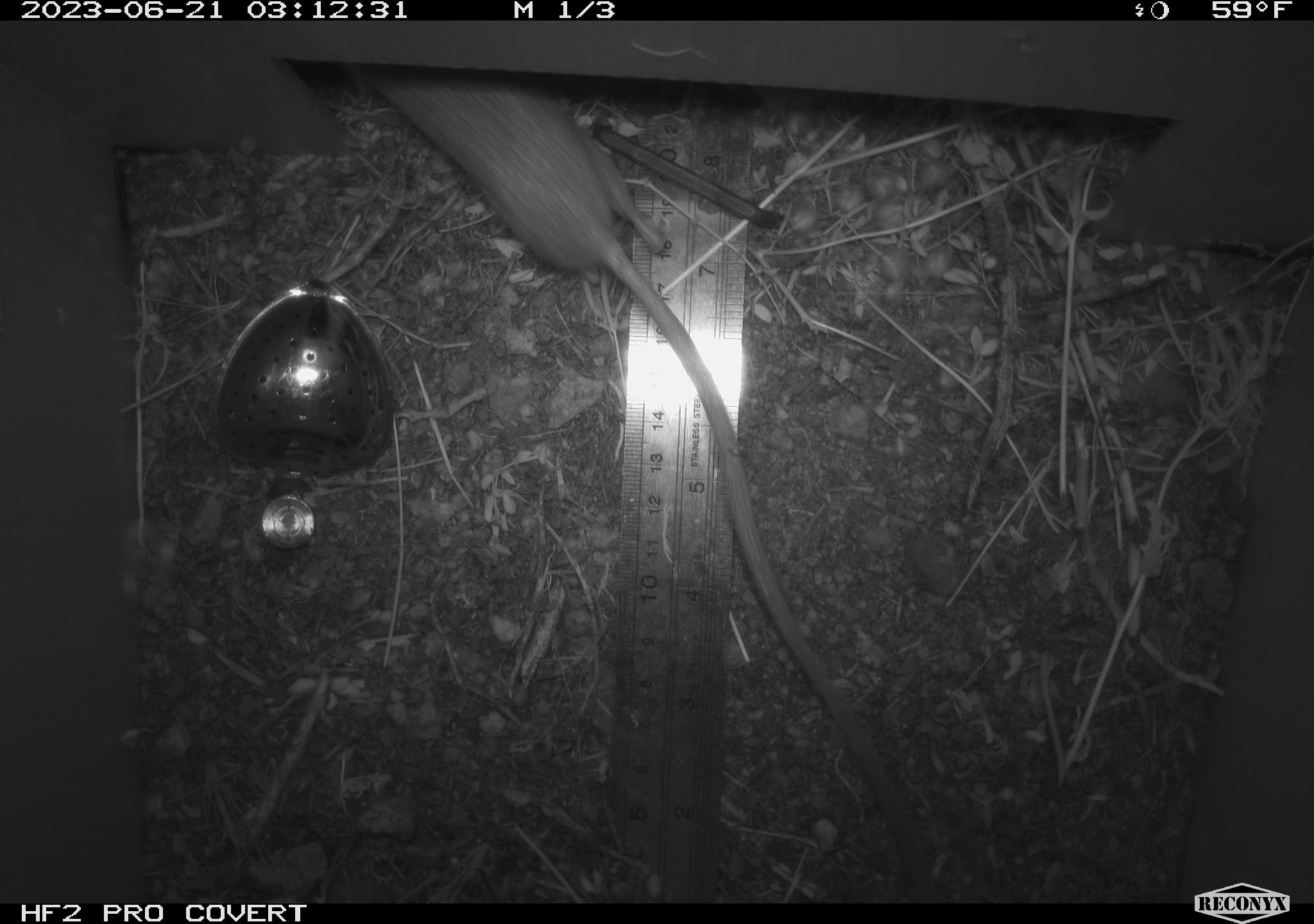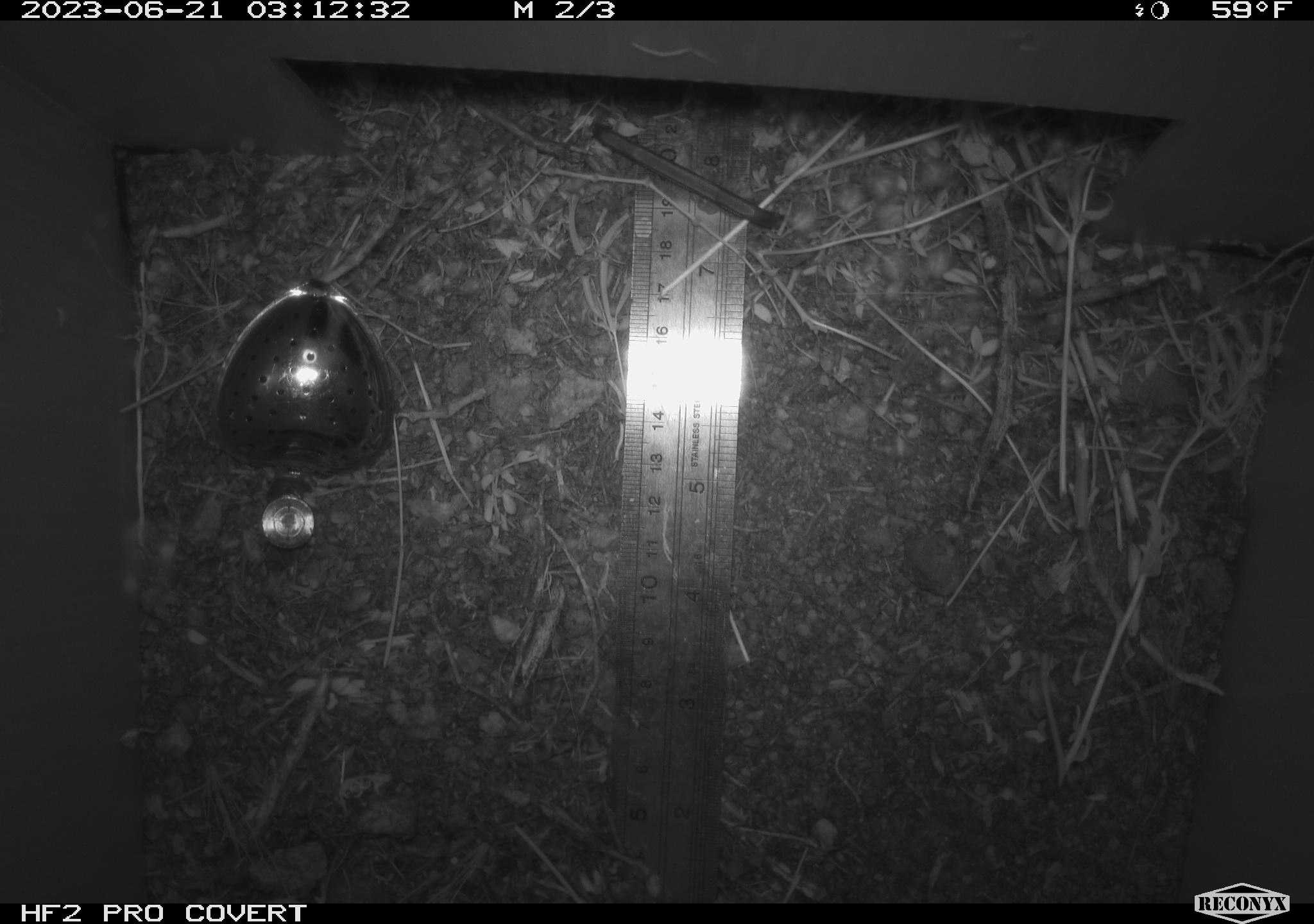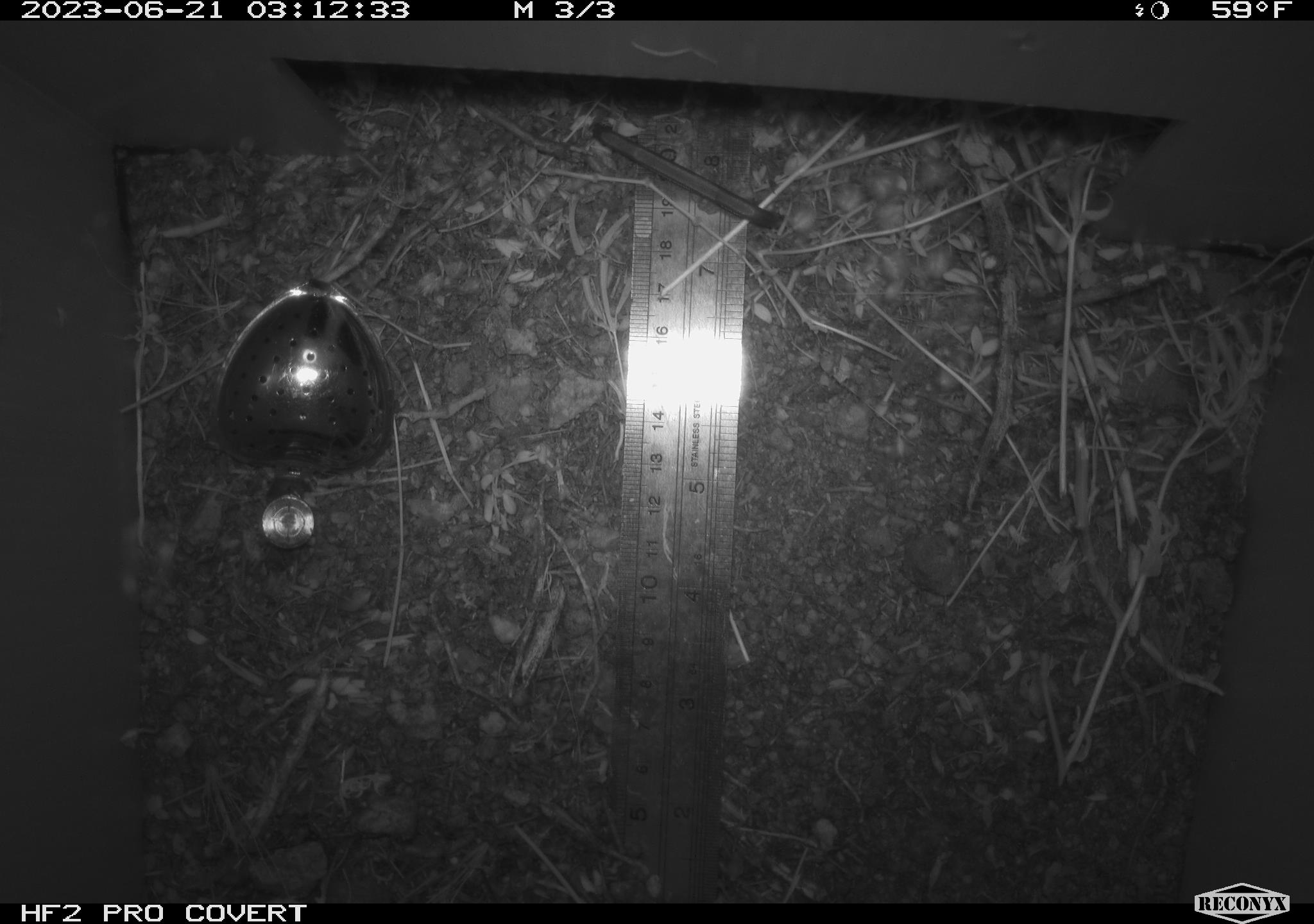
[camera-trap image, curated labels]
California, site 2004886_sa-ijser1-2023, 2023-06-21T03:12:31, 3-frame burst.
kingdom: Animalia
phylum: Chordata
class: Mammalia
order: Rodentia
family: Heteromyidae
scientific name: Heteromyidae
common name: kangaroo rats and pocket mice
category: heteromyidae family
Heteromyidae family (kangaroo rats and pocket mice) (Heteromyidae).